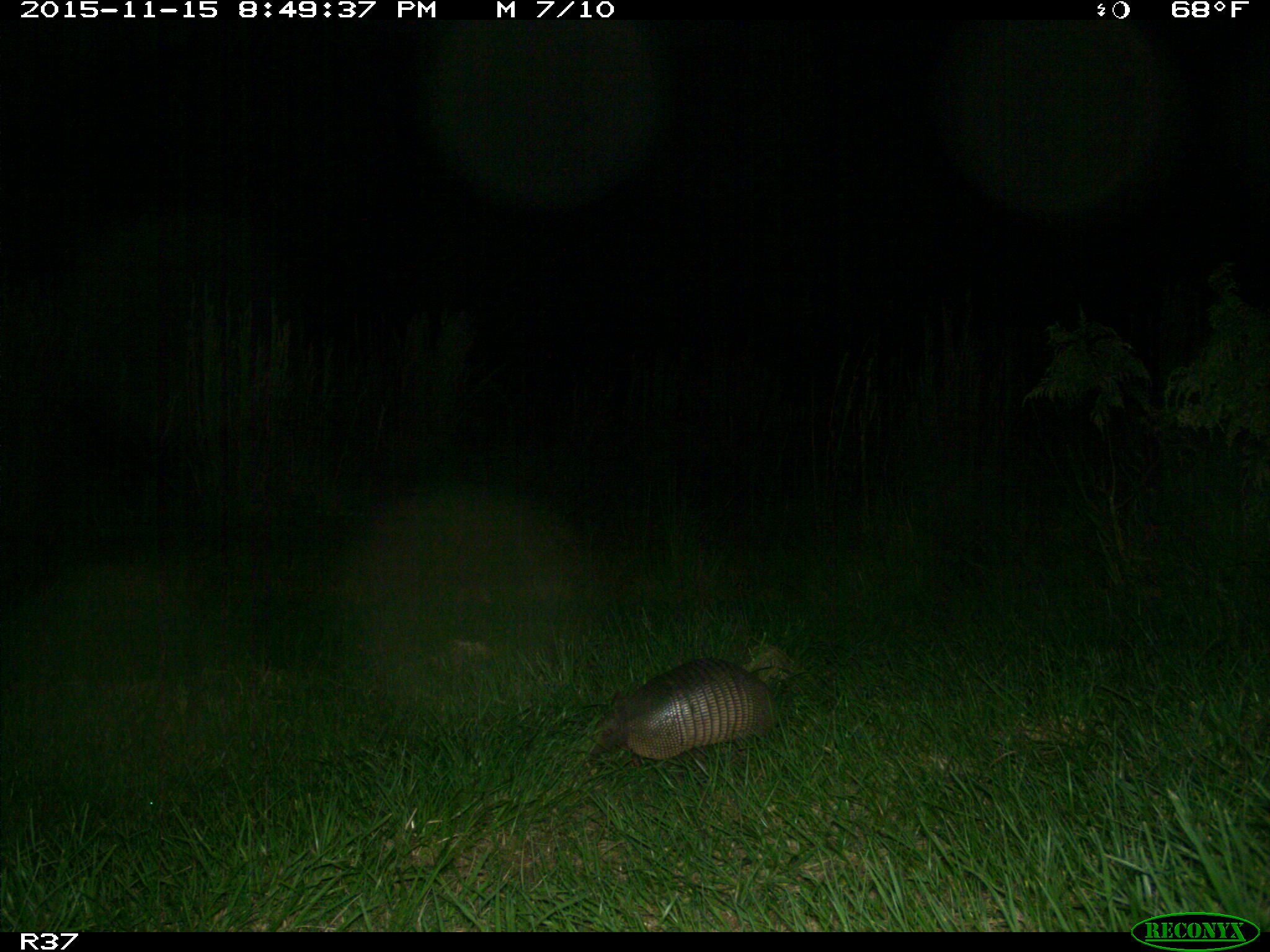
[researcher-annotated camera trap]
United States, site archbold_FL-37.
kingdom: Animalia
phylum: Chordata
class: Mammalia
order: Cingulata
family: Dasypodidae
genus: Dasypus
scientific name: Dasypus novemcinctus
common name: nine-banded armadillo